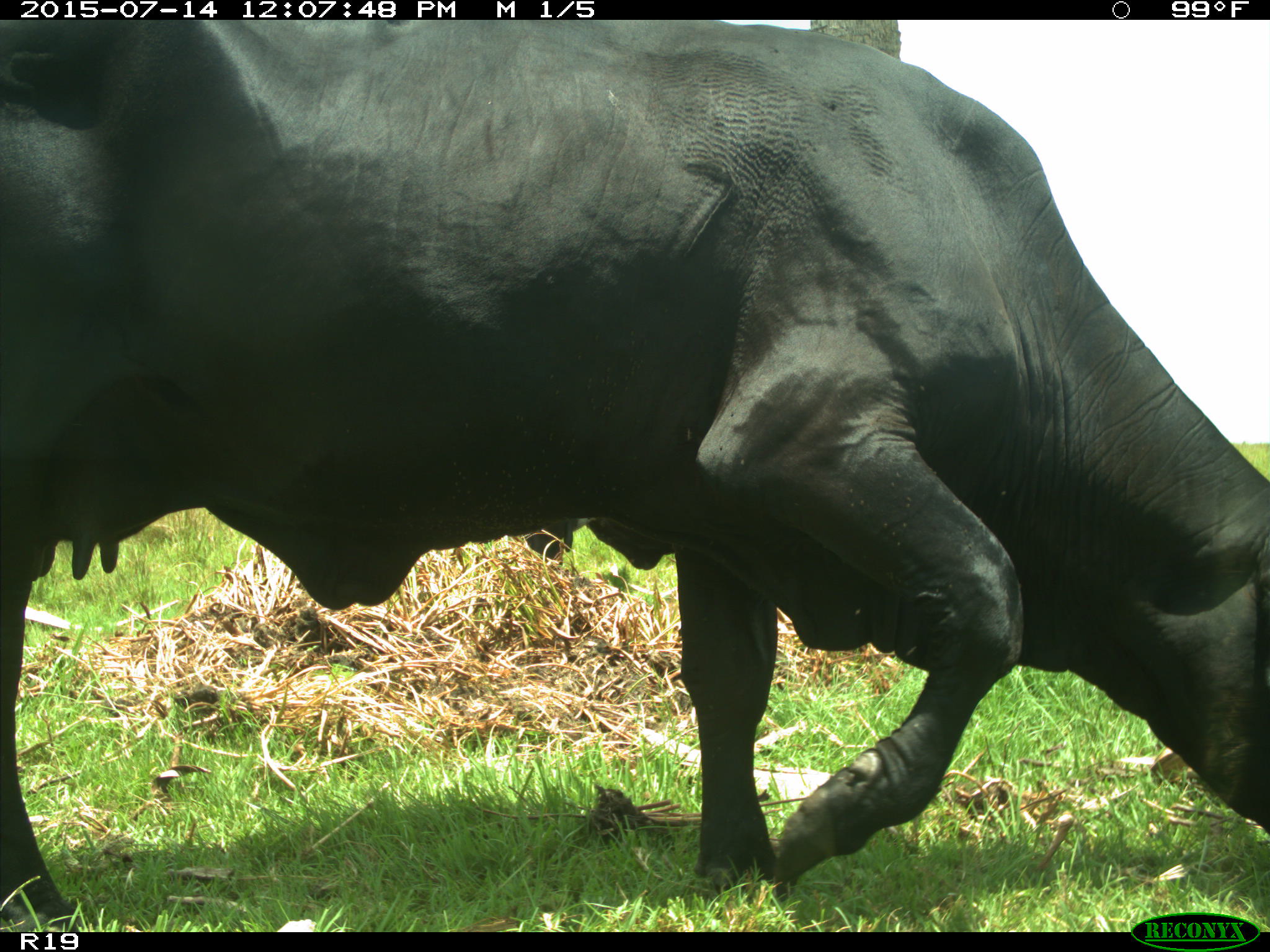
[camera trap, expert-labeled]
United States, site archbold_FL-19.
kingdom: Animalia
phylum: Chordata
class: Mammalia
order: Artiodactyla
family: Bovidae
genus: Bos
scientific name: Bos taurus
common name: domestic cow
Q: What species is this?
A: Bos taurus (domestic cow).